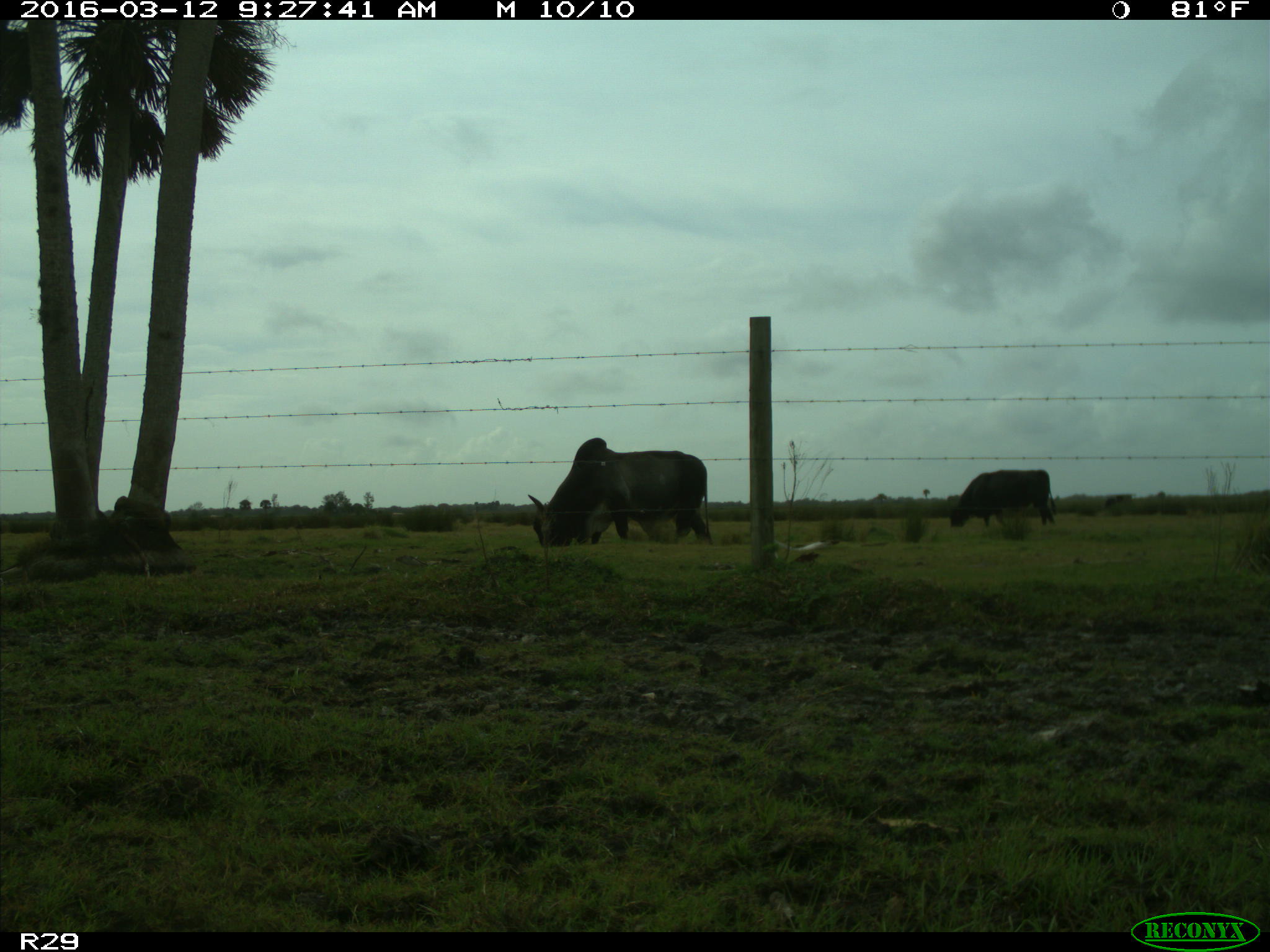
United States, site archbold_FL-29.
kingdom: Animalia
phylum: Chordata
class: Mammalia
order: Artiodactyla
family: Bovidae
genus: Bos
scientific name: Bos taurus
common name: domestic cow